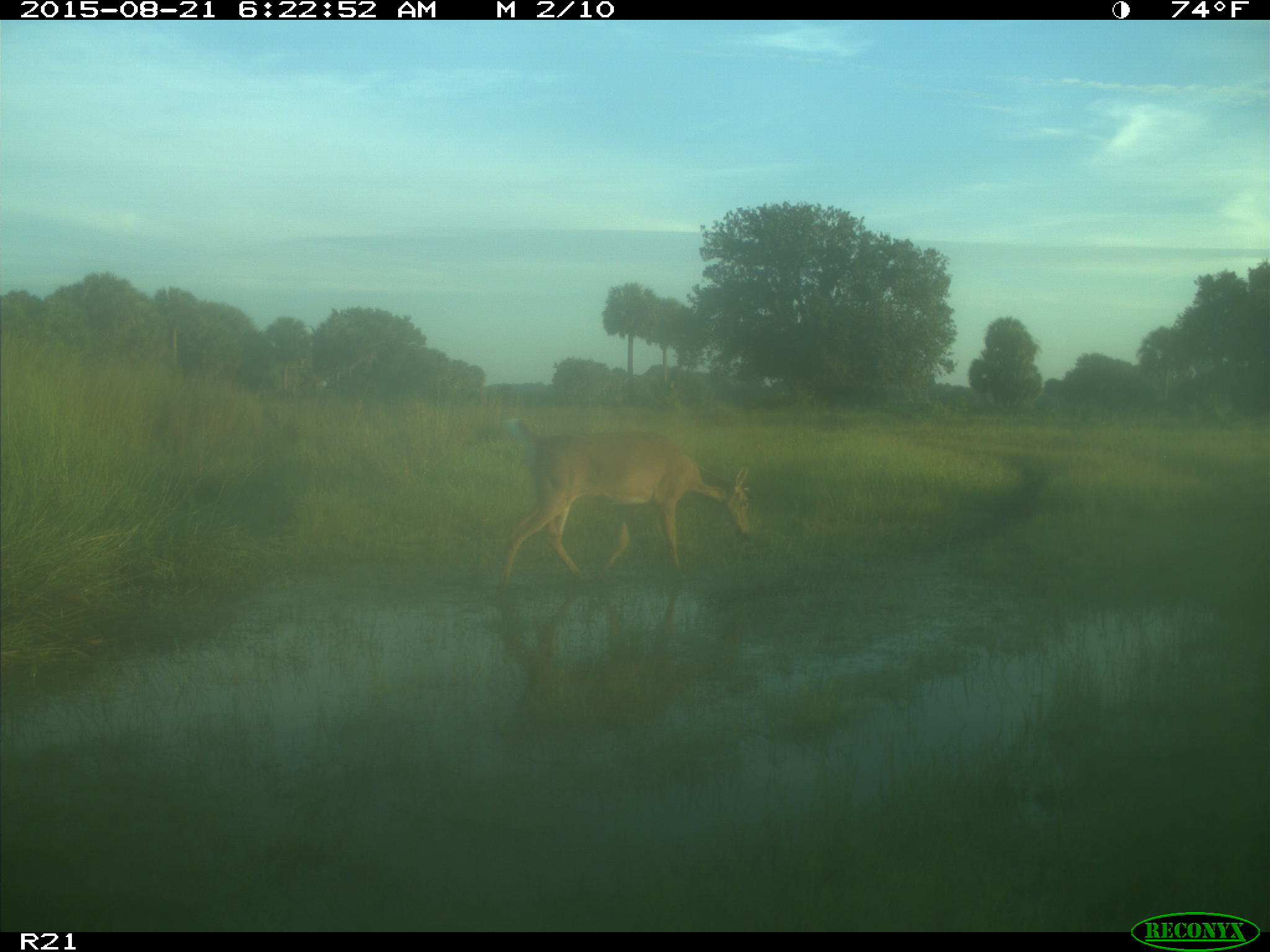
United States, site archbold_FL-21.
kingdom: Animalia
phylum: Chordata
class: Mammalia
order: Artiodactyla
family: Cervidae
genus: Odocoileus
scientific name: Odocoileus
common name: deer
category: unidentified deer